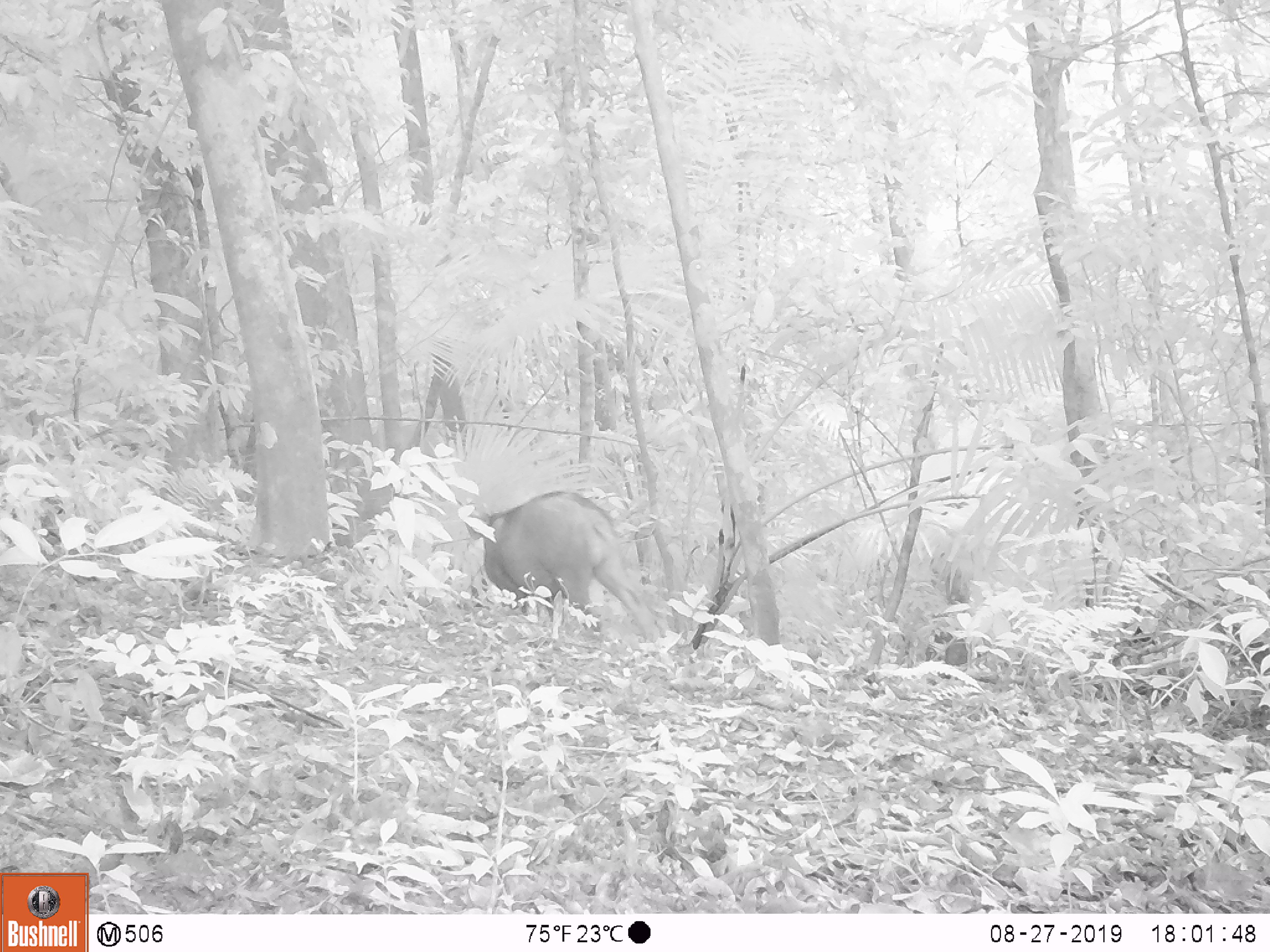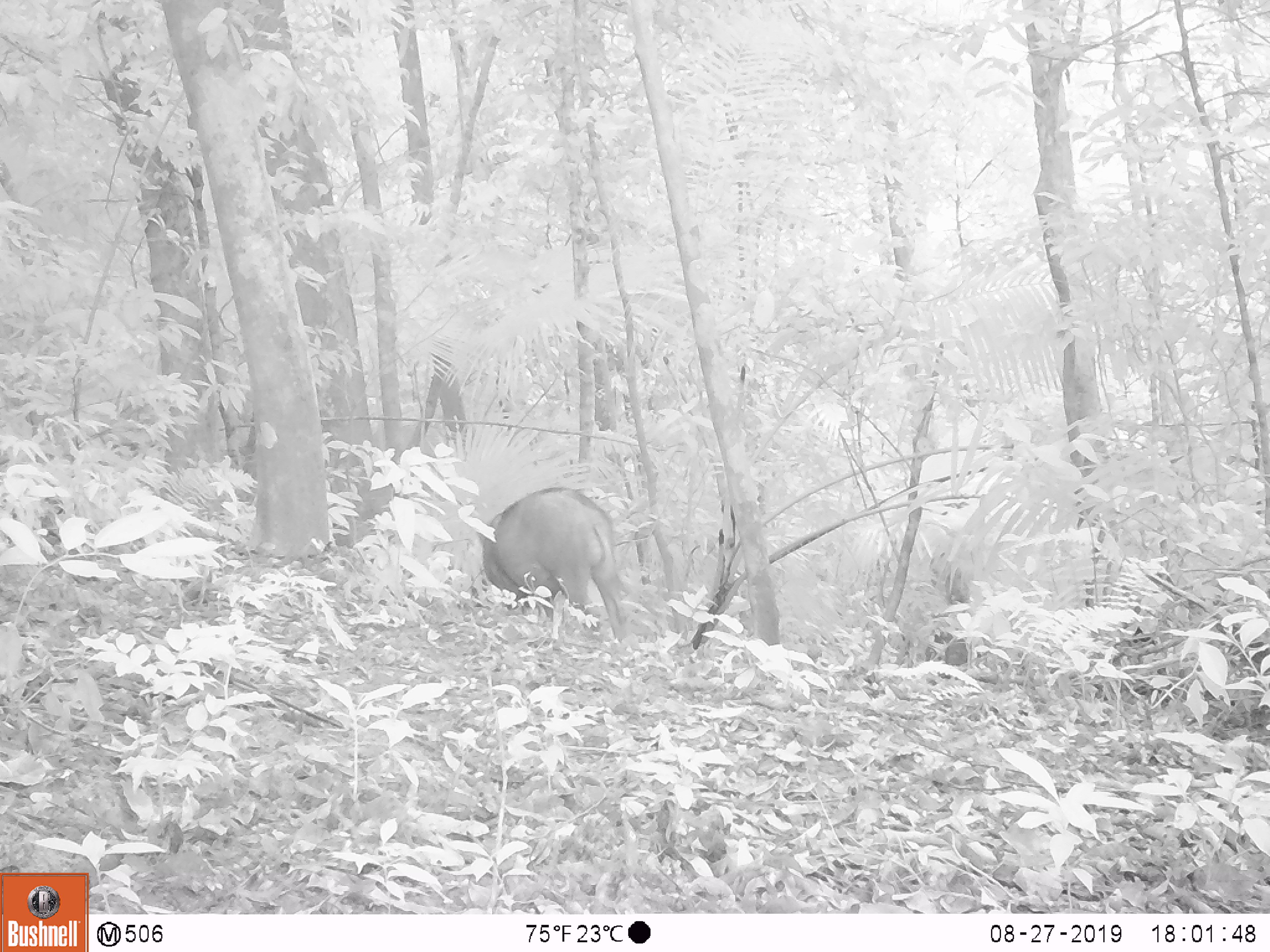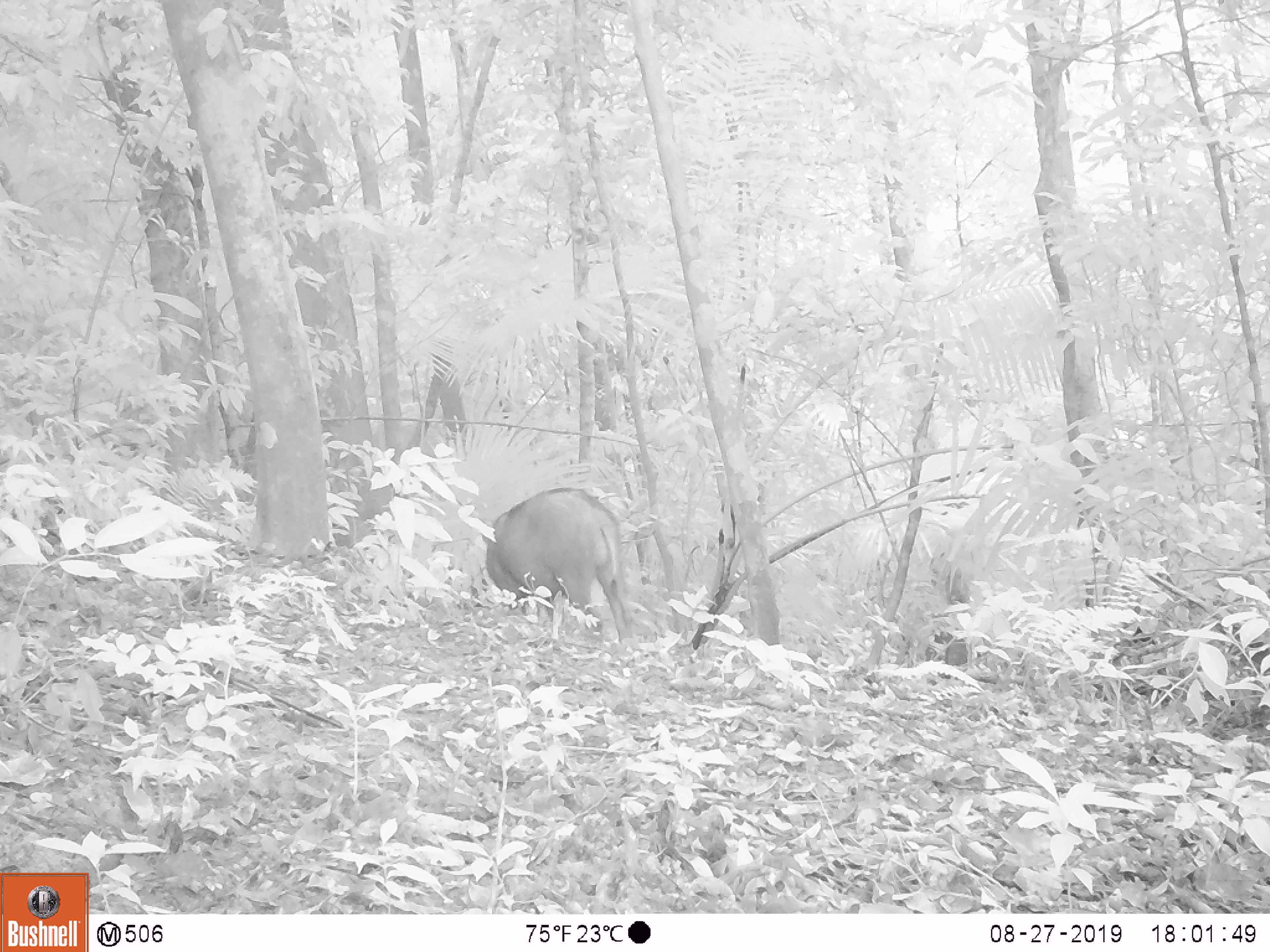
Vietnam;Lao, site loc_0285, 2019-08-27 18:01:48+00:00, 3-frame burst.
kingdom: Animalia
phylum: Chordata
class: Mammalia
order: Artiodactyla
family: Suidae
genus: Sus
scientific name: Sus scrofa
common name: eurasian wild pig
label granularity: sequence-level